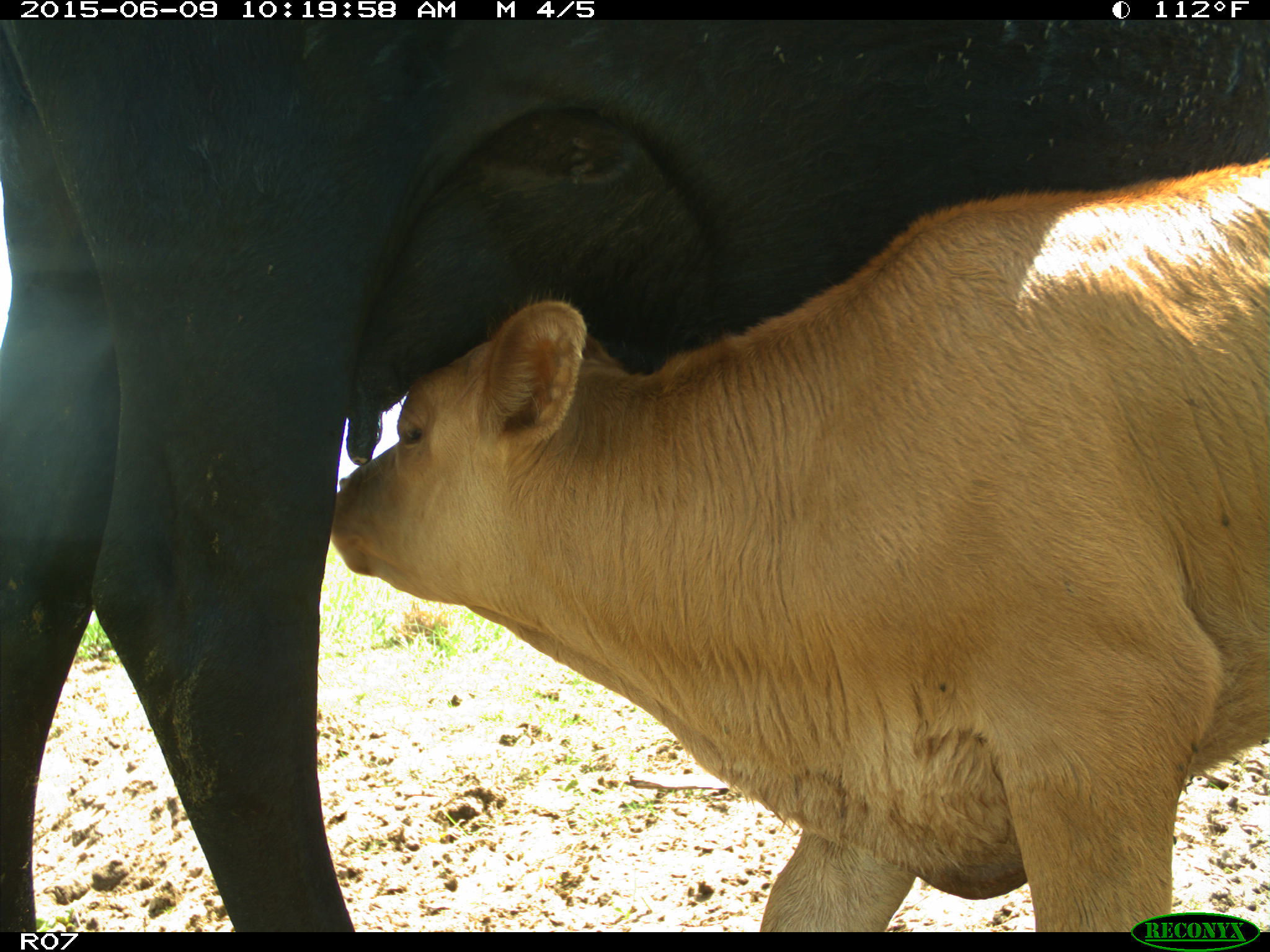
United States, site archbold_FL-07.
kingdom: Animalia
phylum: Chordata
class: Mammalia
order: Artiodactyla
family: Bovidae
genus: Bos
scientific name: Bos taurus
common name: domestic cow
Bos taurus (domestic cow).